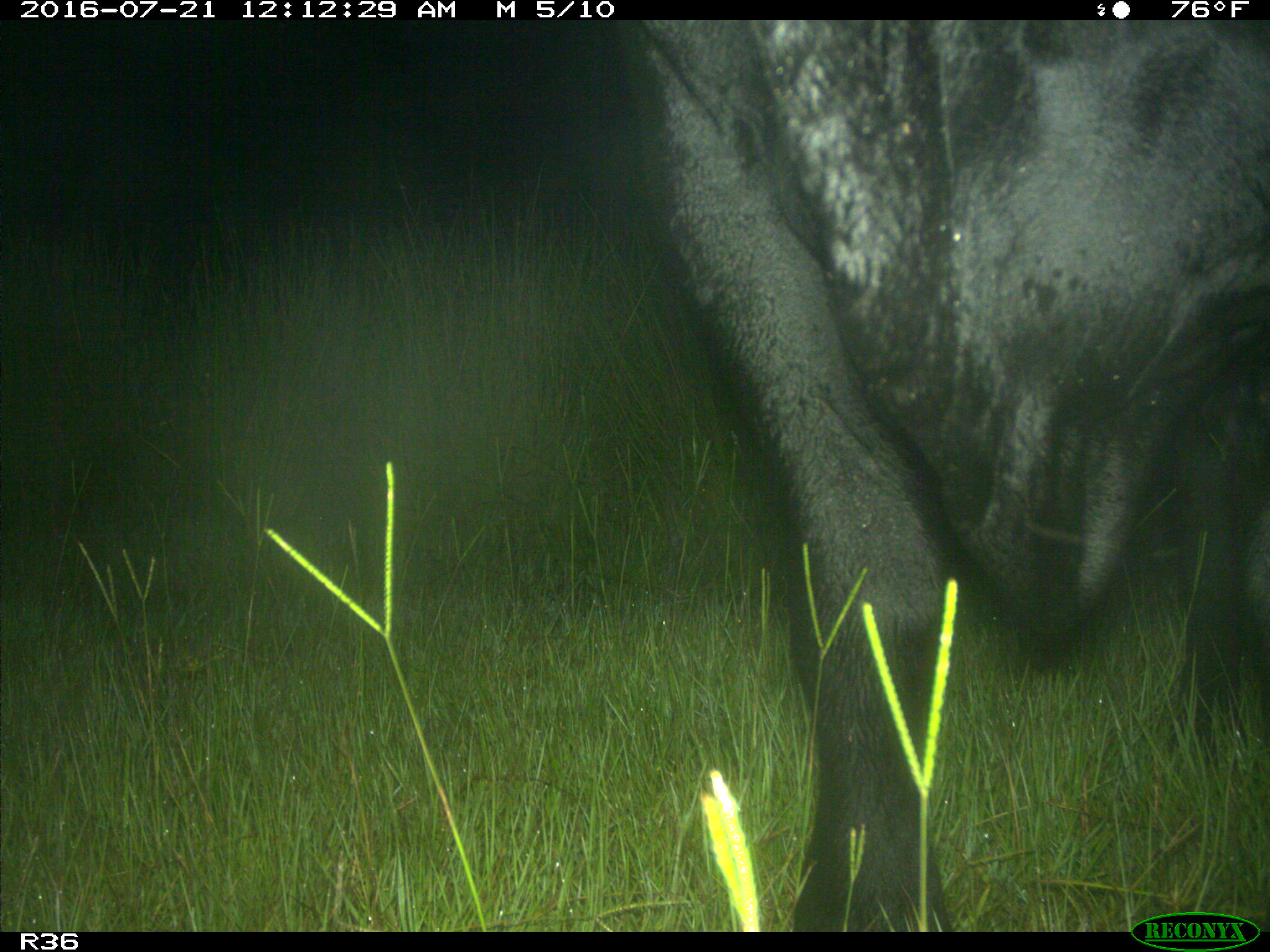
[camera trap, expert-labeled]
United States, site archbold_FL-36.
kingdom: Animalia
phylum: Chordata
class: Mammalia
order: Artiodactyla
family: Bovidae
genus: Bos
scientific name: Bos taurus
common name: domestic cow